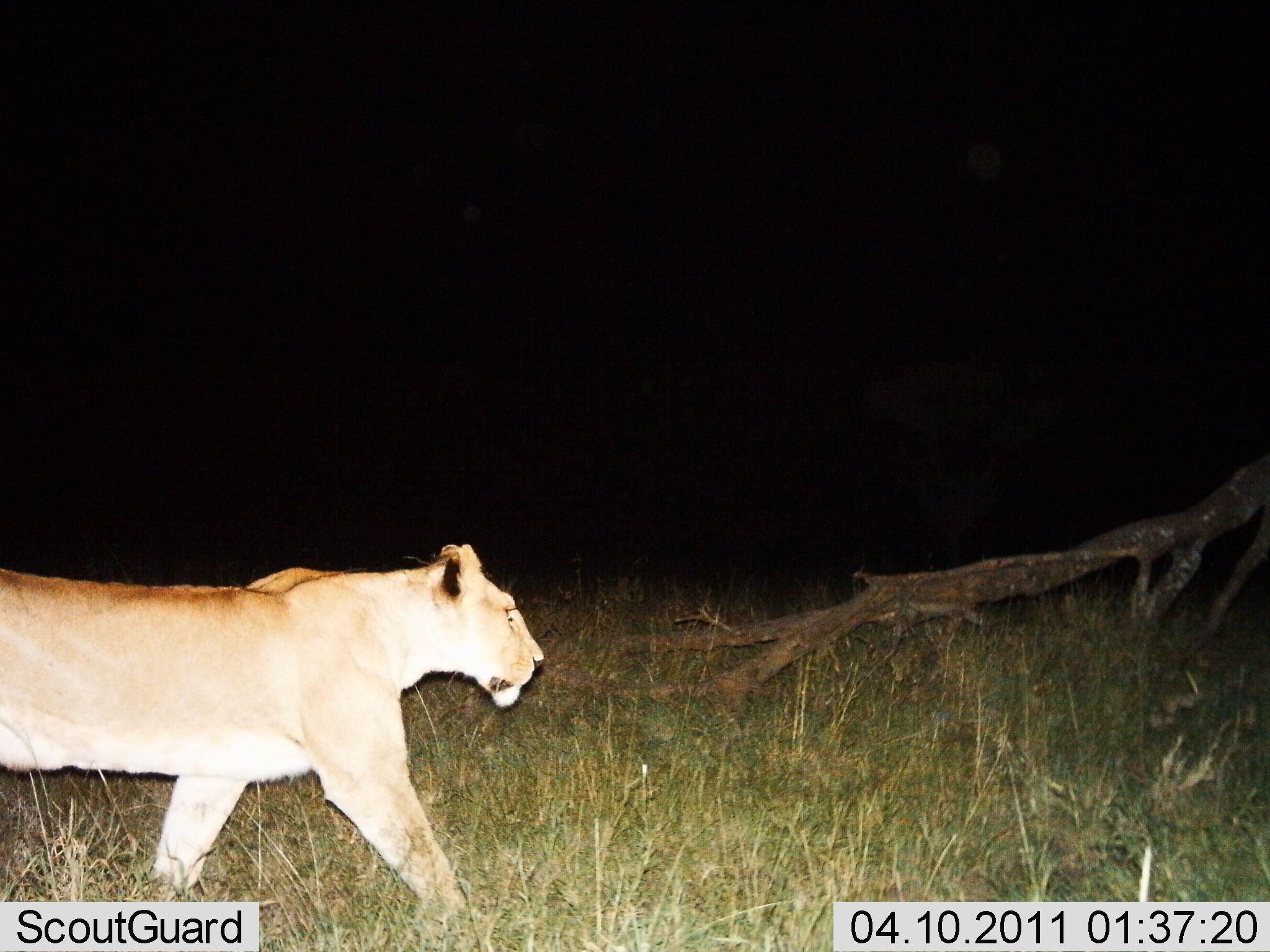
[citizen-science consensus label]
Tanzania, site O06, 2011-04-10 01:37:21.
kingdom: Animalia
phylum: Chordata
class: Mammalia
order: Carnivora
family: Felidae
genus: Panthera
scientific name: Panthera leo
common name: lion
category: lionfemale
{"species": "lionfemale (lion) (Panthera leo)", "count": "1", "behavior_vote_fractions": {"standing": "0%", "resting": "0%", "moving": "100%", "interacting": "0%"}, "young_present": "0%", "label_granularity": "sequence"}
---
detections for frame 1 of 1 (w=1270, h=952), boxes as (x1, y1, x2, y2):
animal: (0, 542, 549, 945)